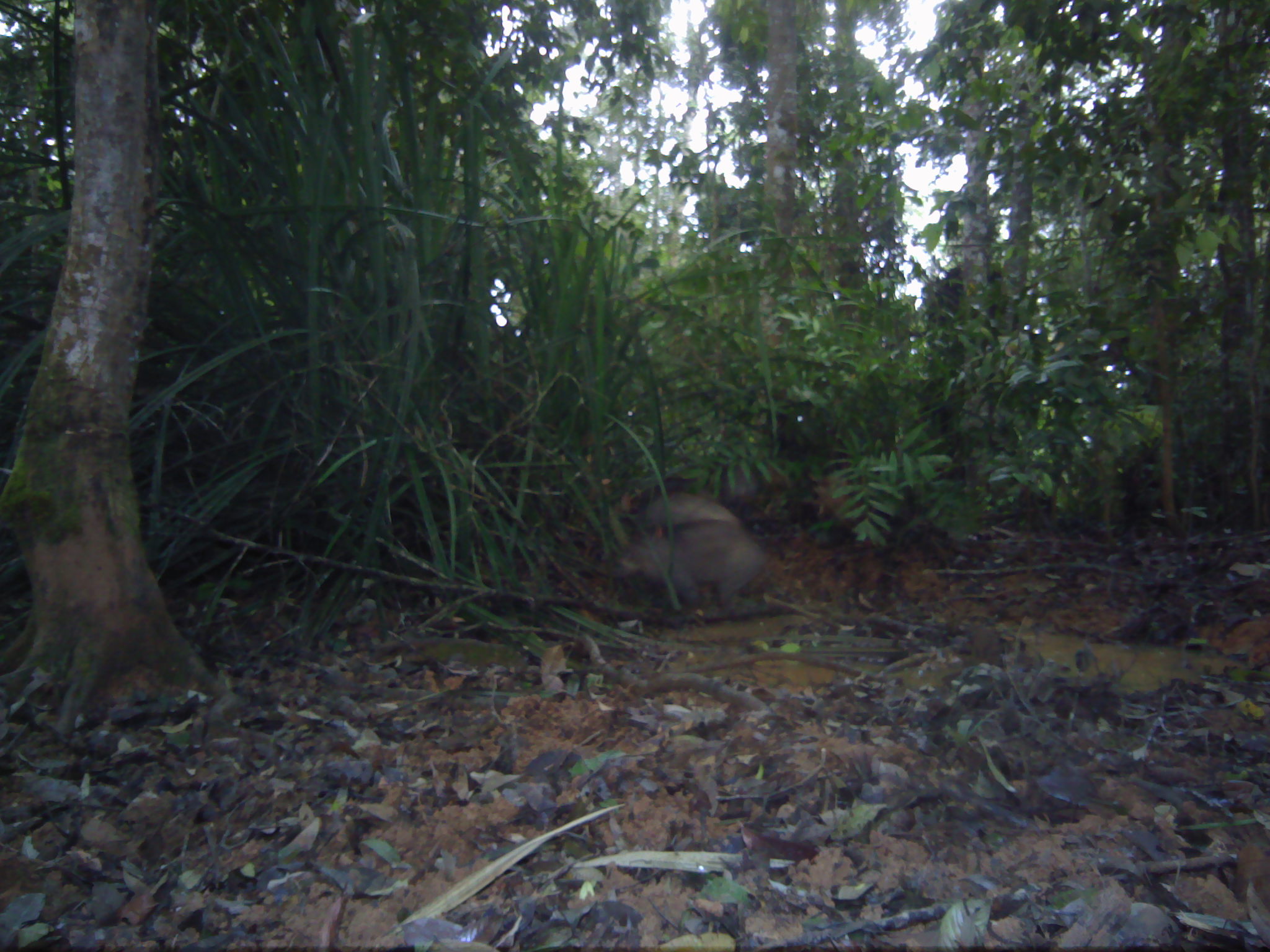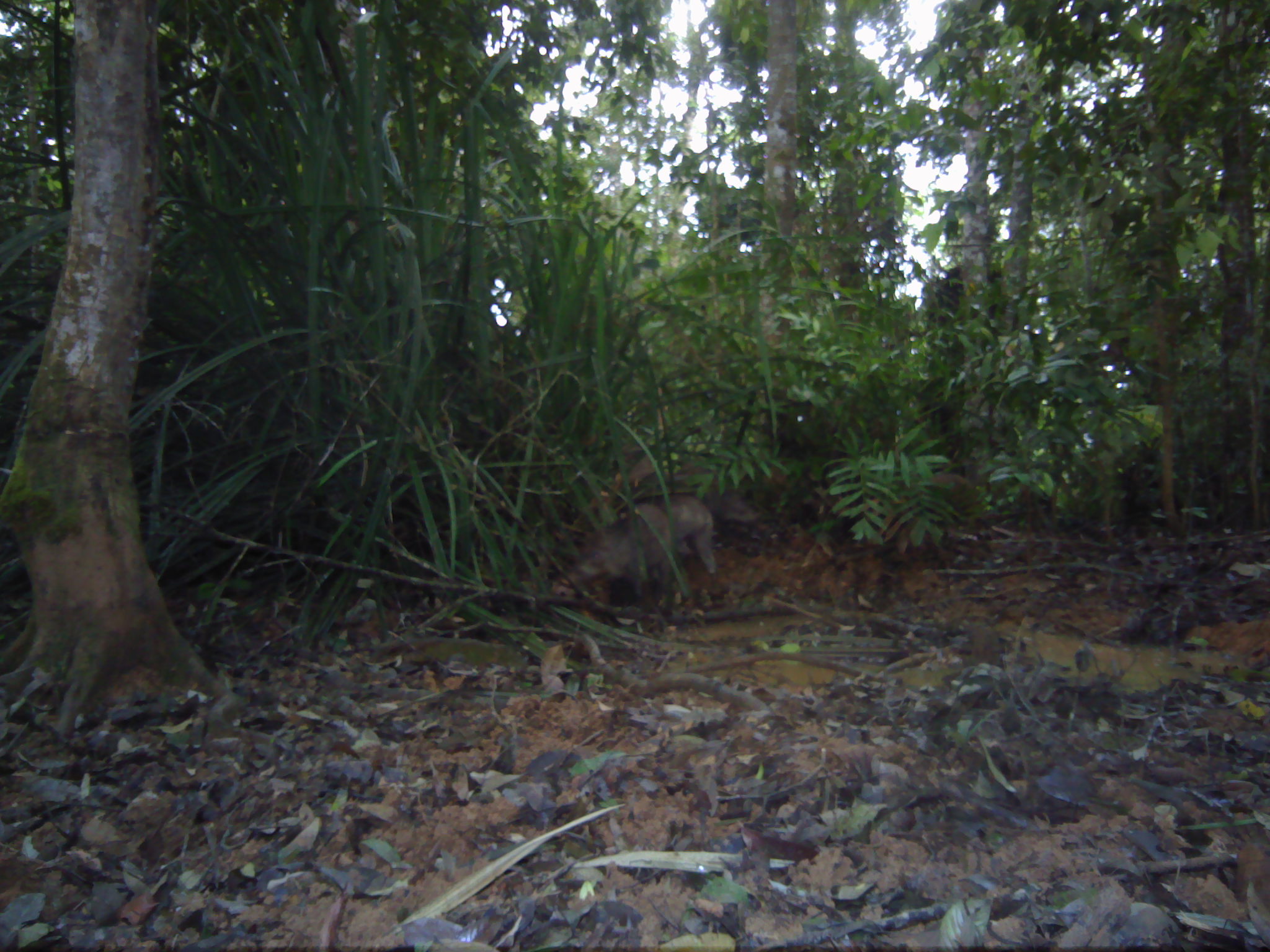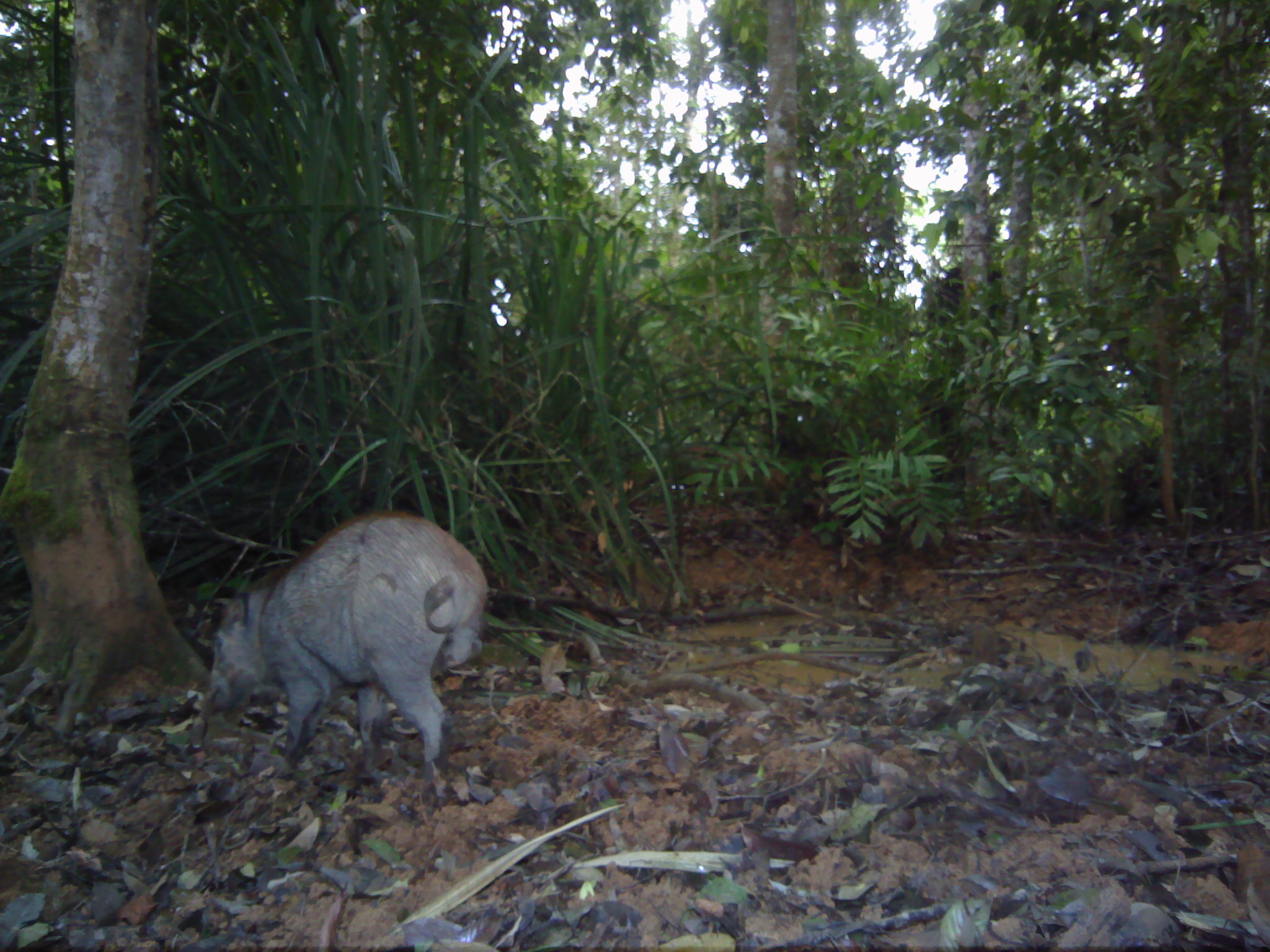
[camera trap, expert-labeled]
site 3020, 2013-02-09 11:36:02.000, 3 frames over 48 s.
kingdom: Animalia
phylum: Chordata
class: Mammalia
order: Artiodactyla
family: Suidae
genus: Sus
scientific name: Sus scrofa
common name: wild boar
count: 2